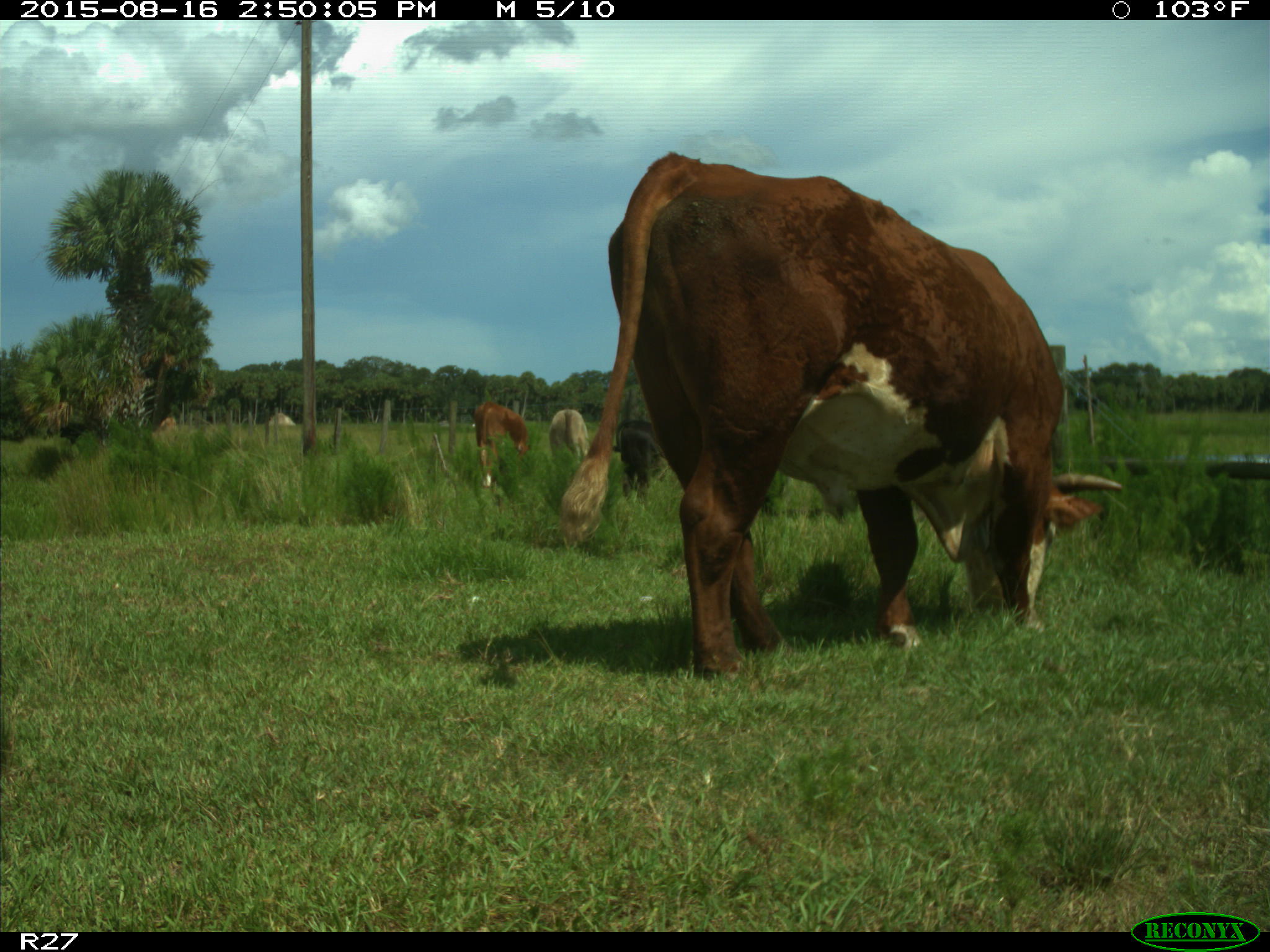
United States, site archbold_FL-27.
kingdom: Animalia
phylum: Chordata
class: Mammalia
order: Artiodactyla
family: Bovidae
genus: Bos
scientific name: Bos taurus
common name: domestic cow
Bos taurus (domestic cow).